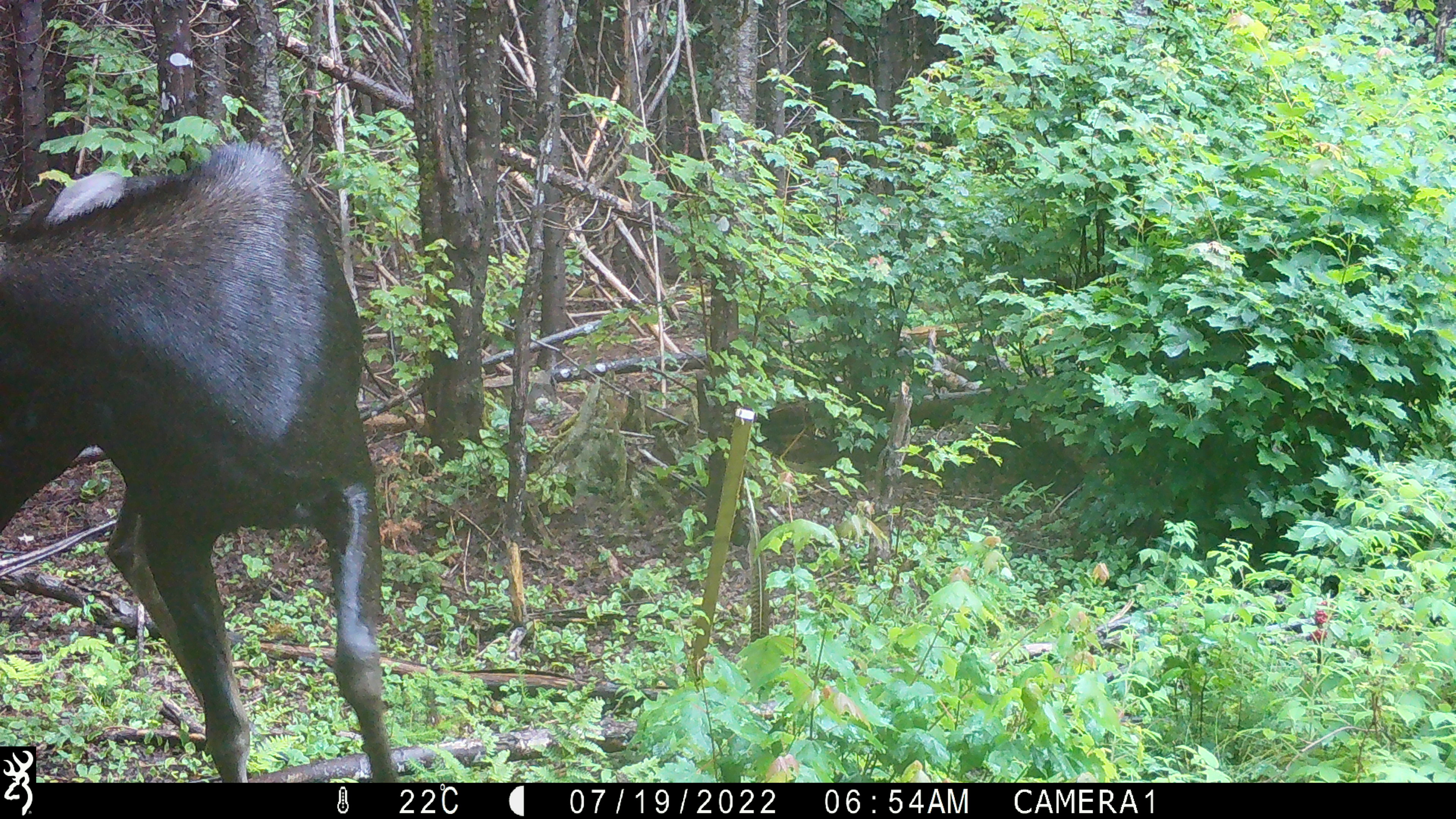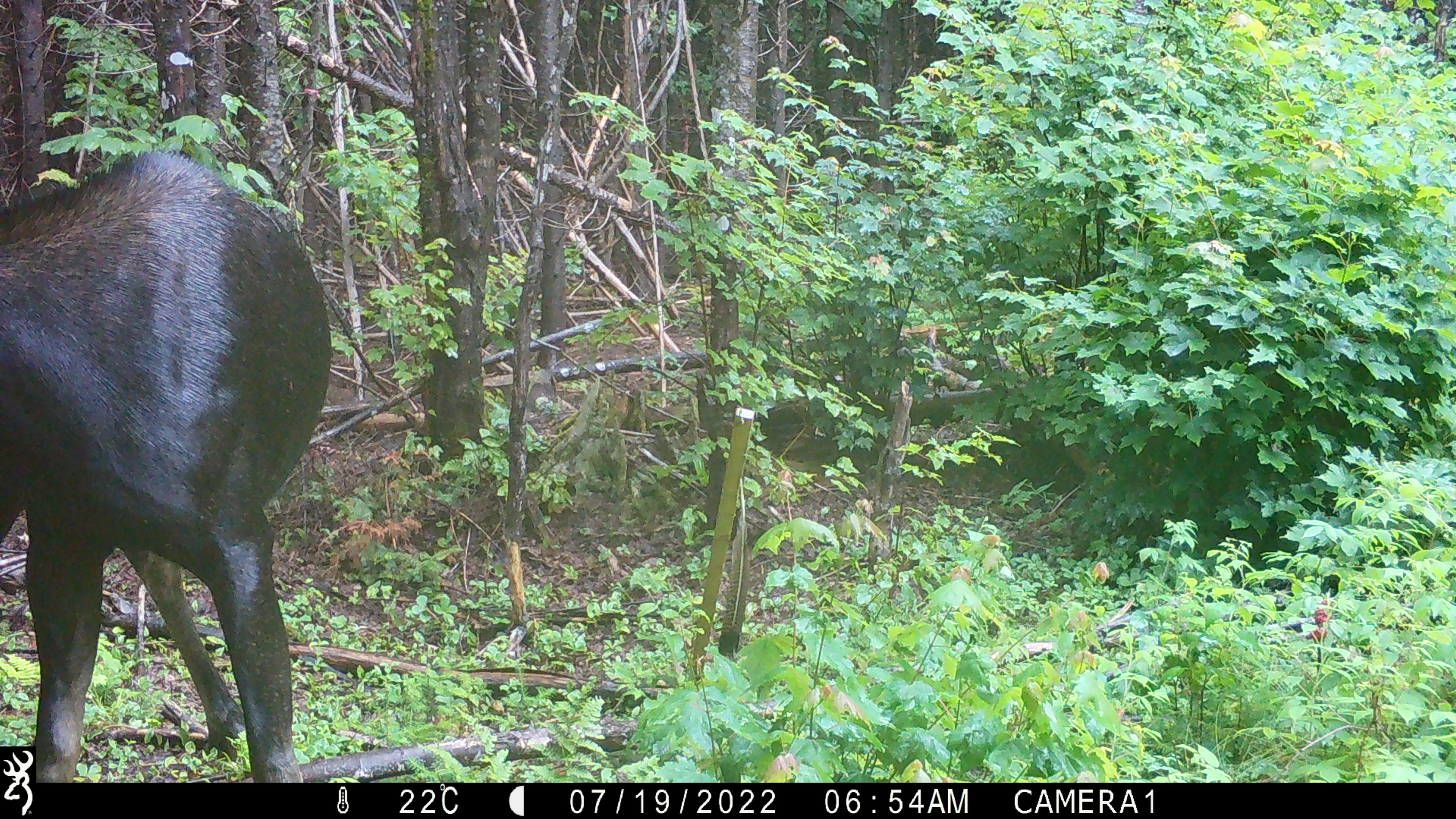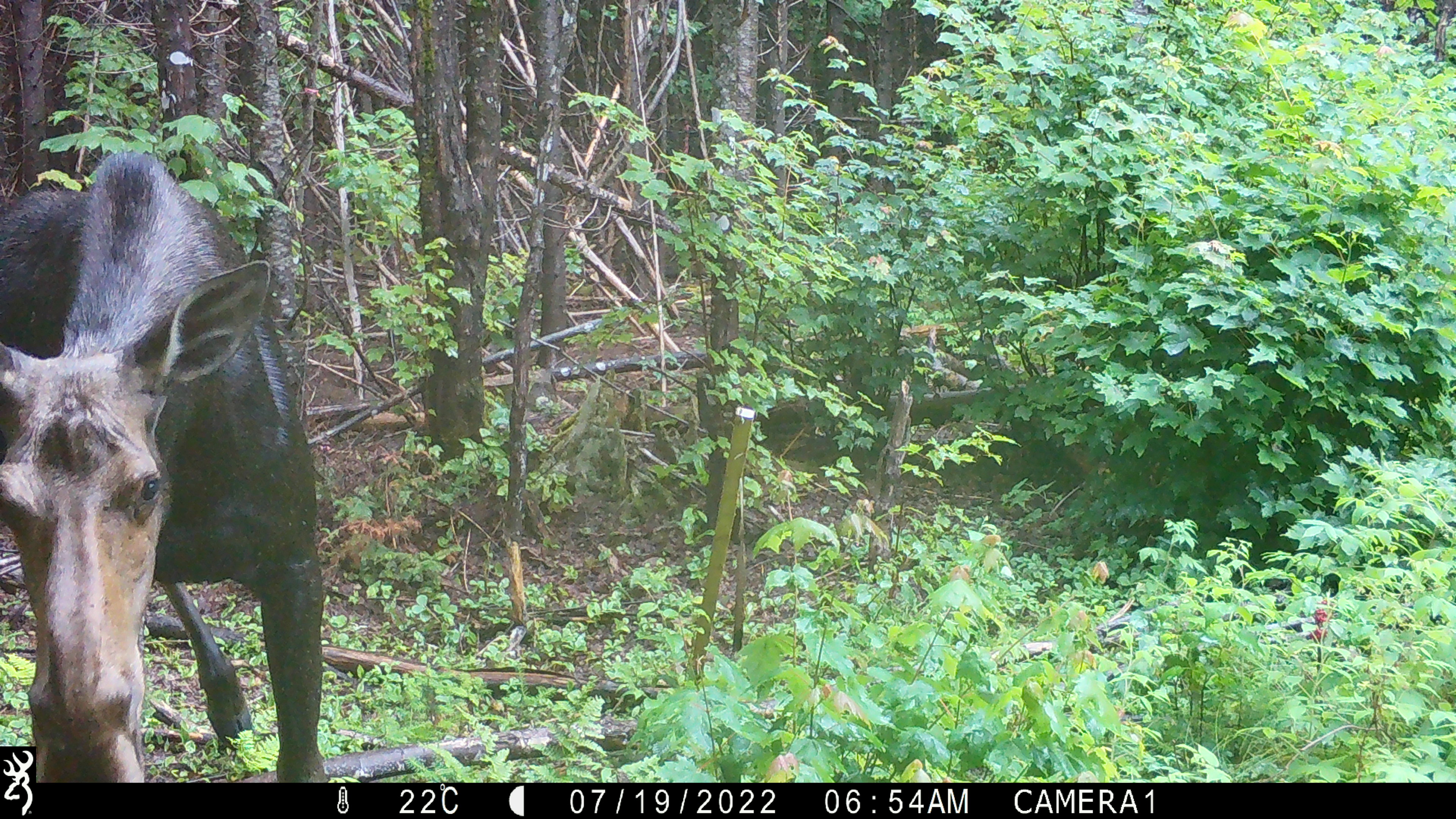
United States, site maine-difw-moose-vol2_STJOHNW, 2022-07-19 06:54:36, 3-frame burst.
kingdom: Animalia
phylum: Chordata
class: Mammalia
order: Artiodactyla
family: Cervidae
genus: Alces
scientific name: Alces alces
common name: moose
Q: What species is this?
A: Moose (Alces alces).